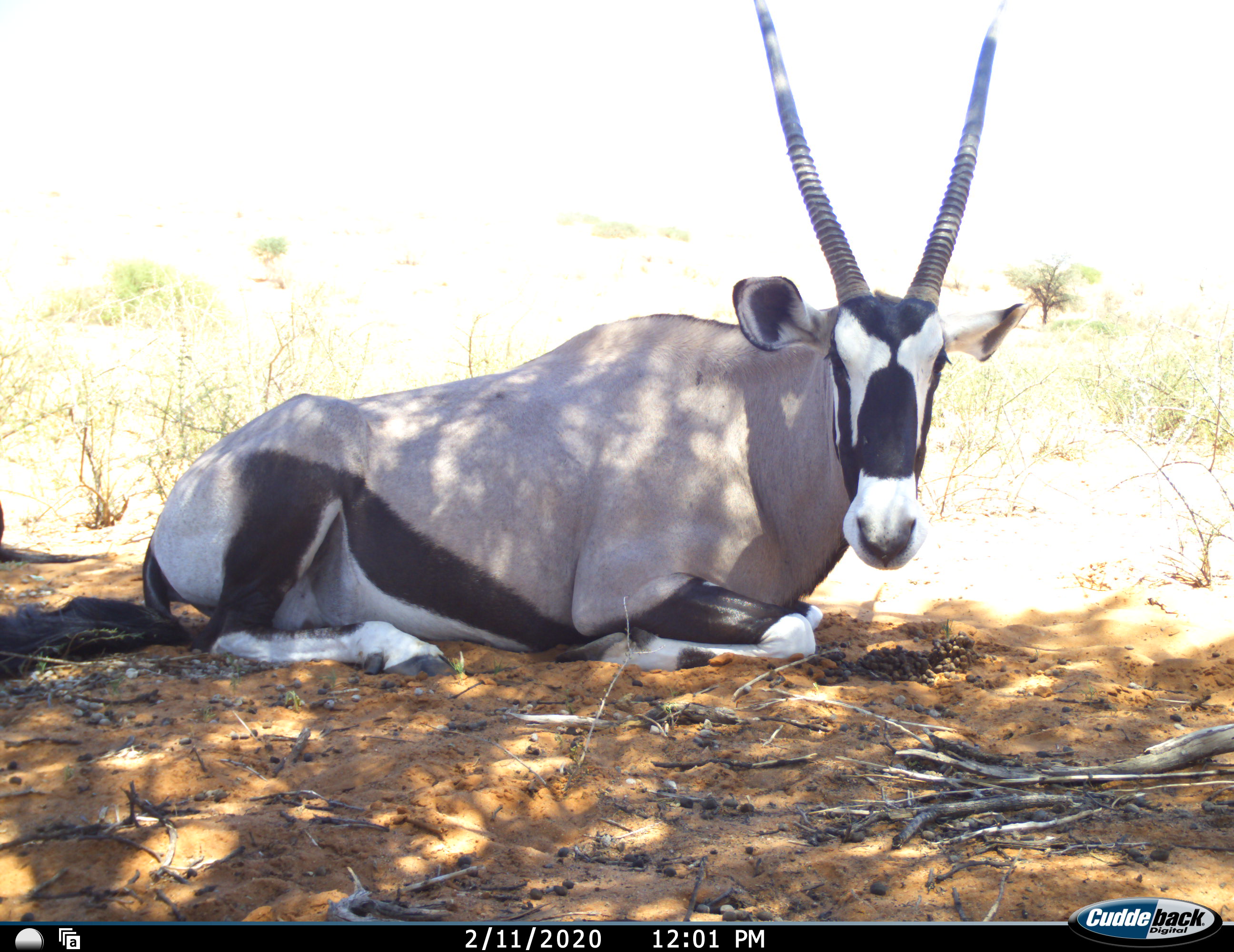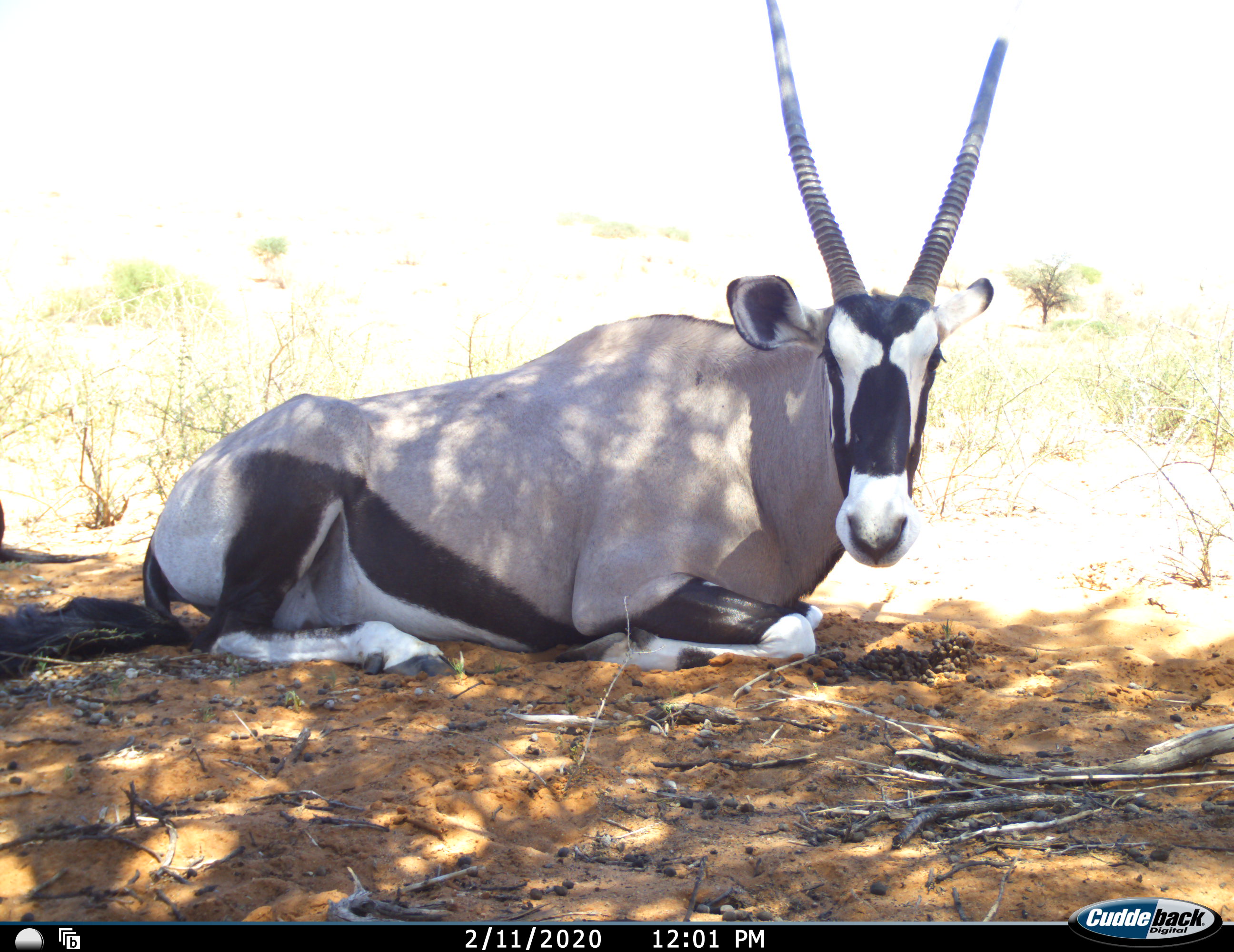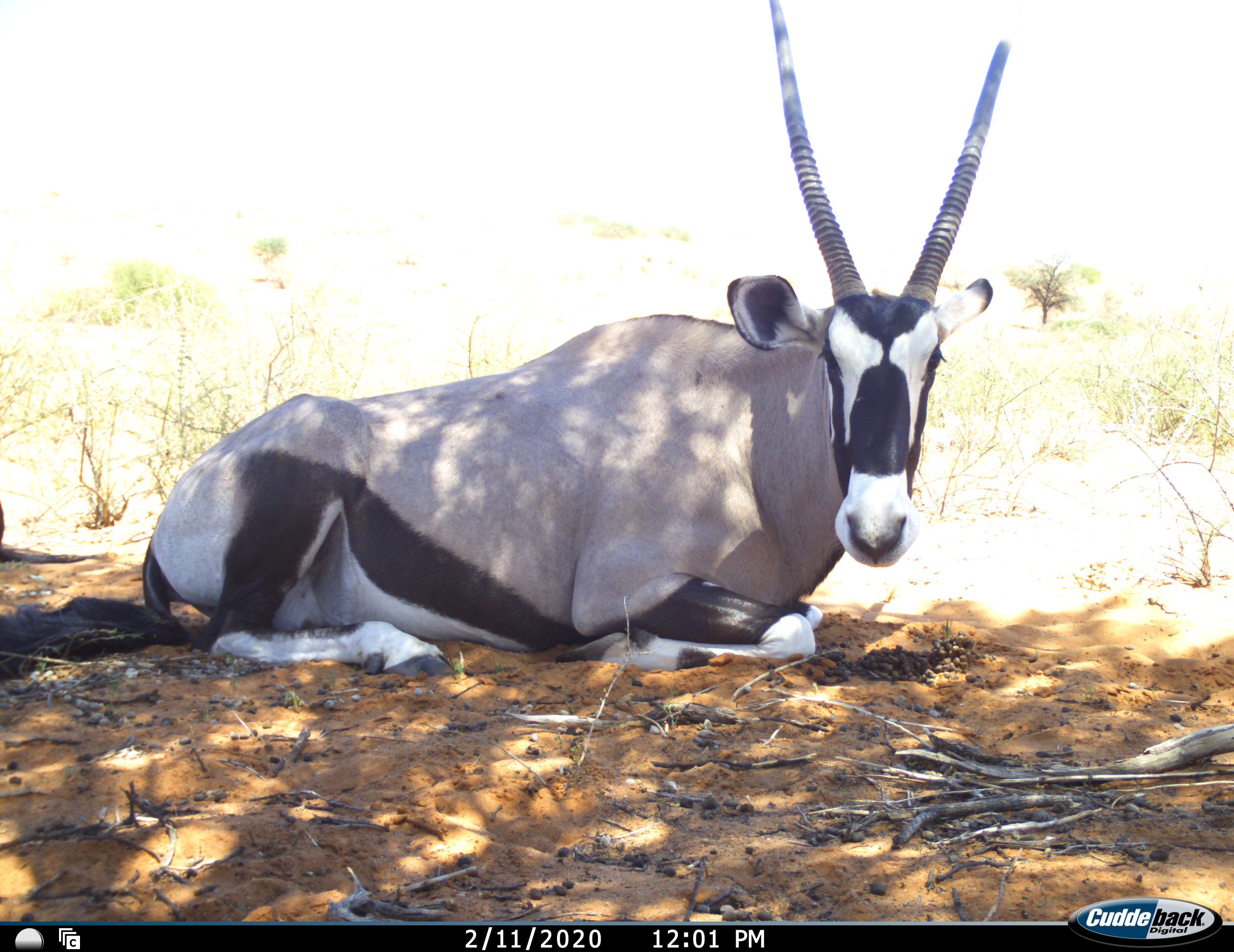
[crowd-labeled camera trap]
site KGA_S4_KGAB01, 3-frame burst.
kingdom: Animalia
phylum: Chordata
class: Mammalia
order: Artiodactyla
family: Bovidae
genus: Oryx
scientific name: Oryx gazella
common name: gemsbok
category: oryx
Oryx (gemsbok) (Oryx gazella), count 1. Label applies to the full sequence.